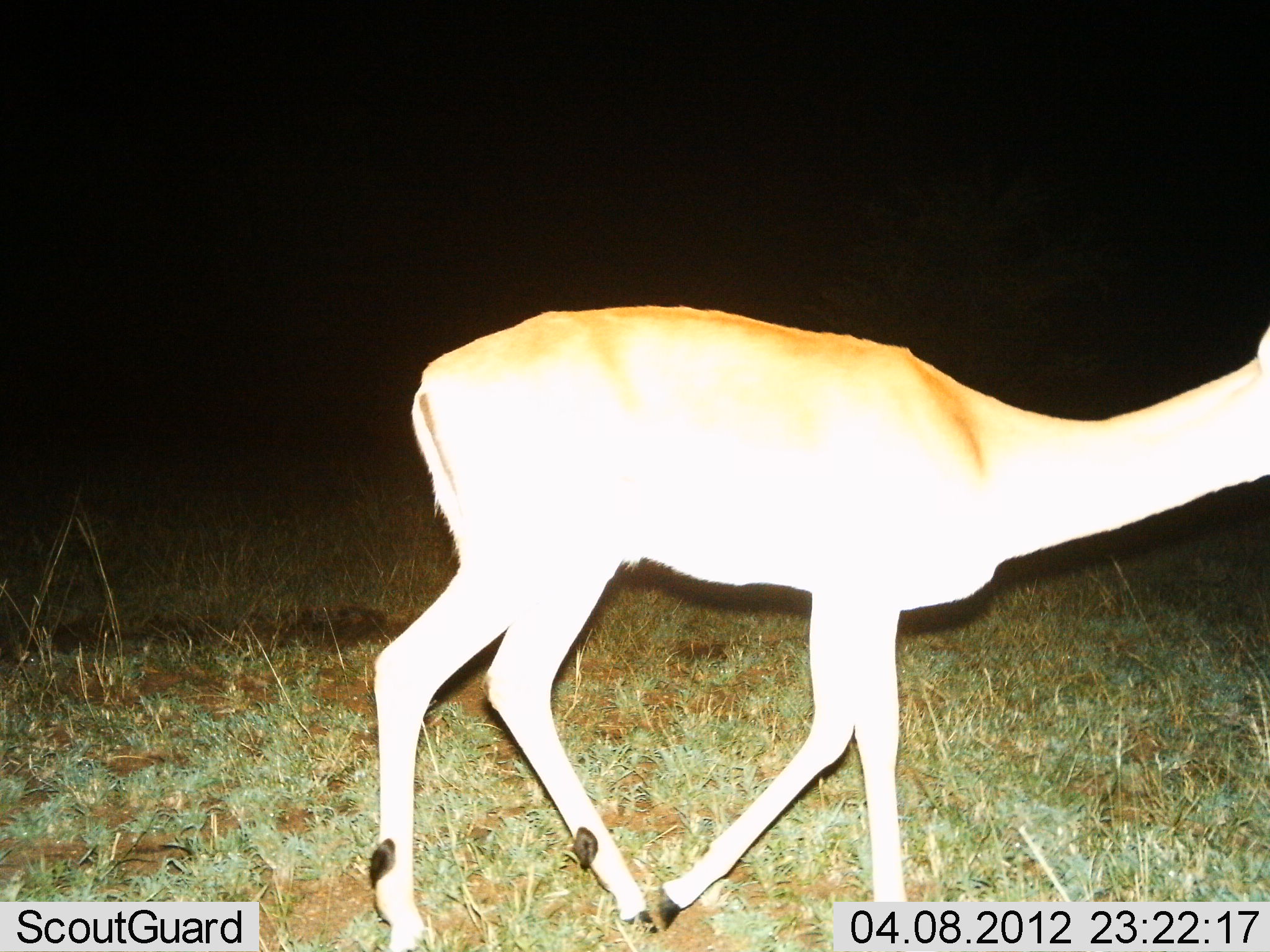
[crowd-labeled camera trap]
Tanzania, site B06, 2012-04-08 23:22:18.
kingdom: Animalia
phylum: Chordata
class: Mammalia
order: Artiodactyla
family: Bovidae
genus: Aepyceros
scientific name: Aepyceros melampus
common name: impala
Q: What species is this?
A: Impala (Aepyceros melampus).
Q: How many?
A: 1.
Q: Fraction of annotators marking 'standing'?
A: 12%.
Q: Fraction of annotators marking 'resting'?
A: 0%.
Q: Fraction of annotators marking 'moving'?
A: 88%.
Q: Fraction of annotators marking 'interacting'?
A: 0%.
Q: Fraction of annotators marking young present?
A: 0%.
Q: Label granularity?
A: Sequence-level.